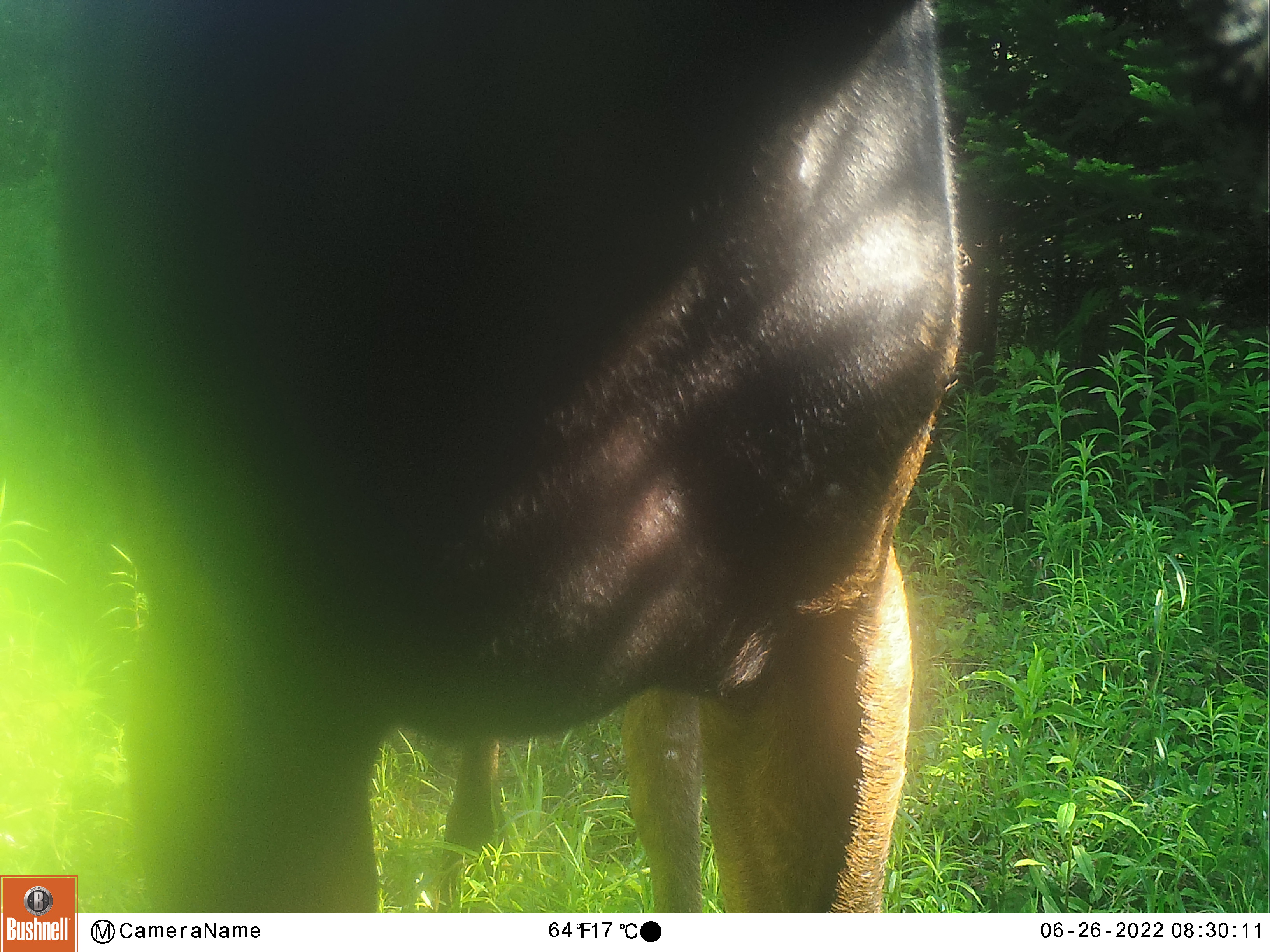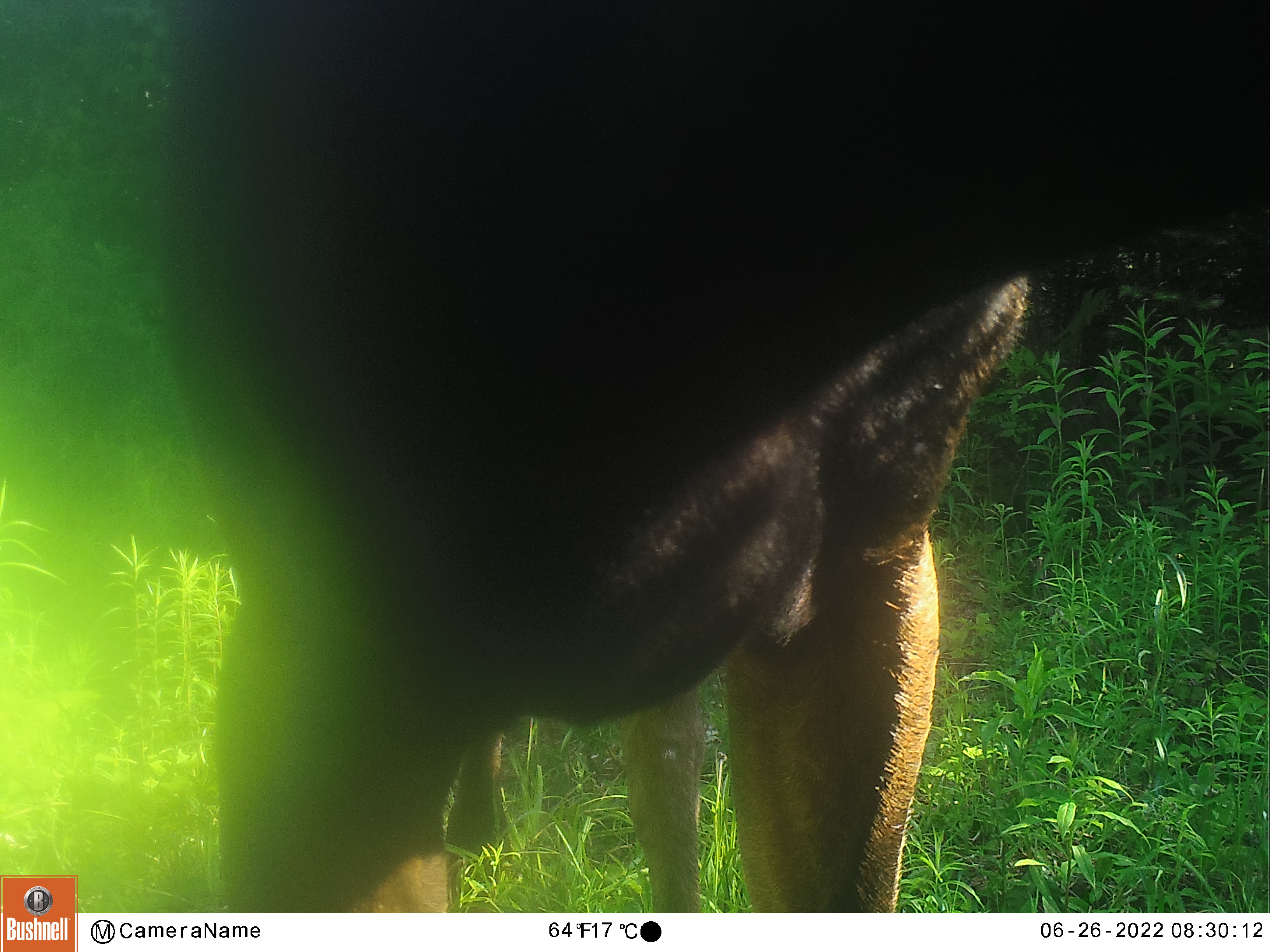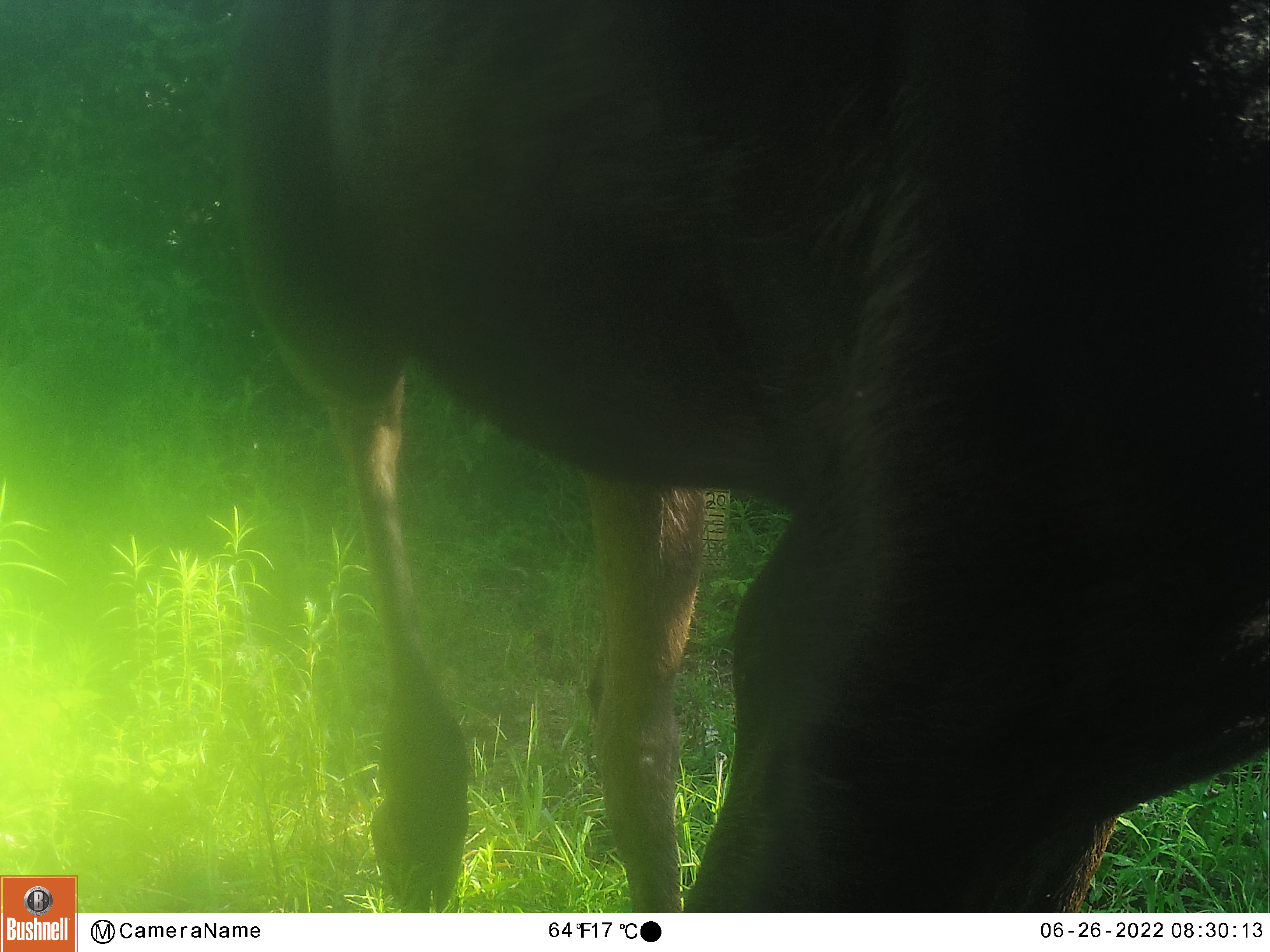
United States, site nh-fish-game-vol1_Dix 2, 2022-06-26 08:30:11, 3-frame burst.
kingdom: Animalia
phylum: Chordata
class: Mammalia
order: Artiodactyla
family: Cervidae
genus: Alces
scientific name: Alces alces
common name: moose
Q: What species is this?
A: Moose (Alces alces).